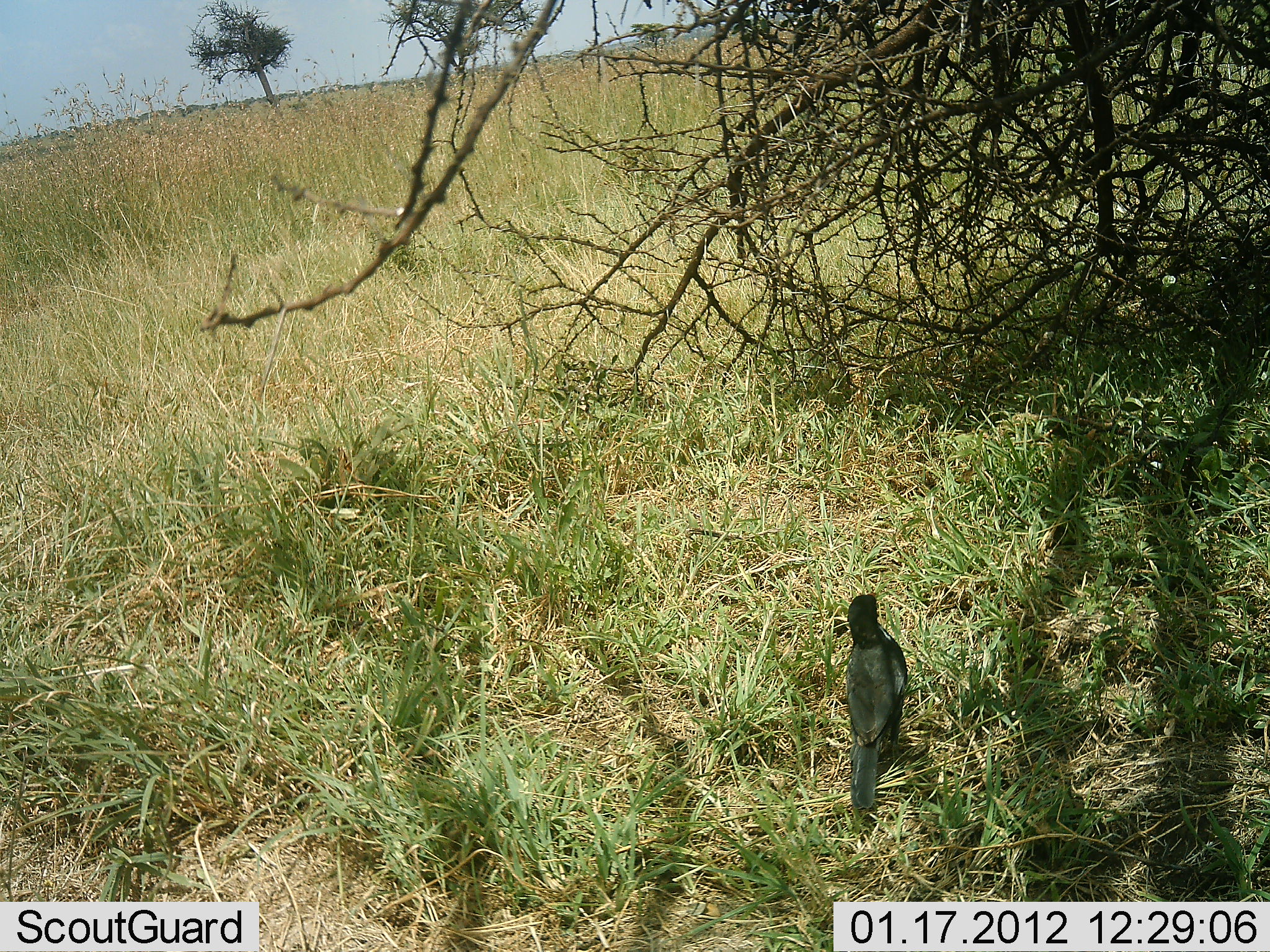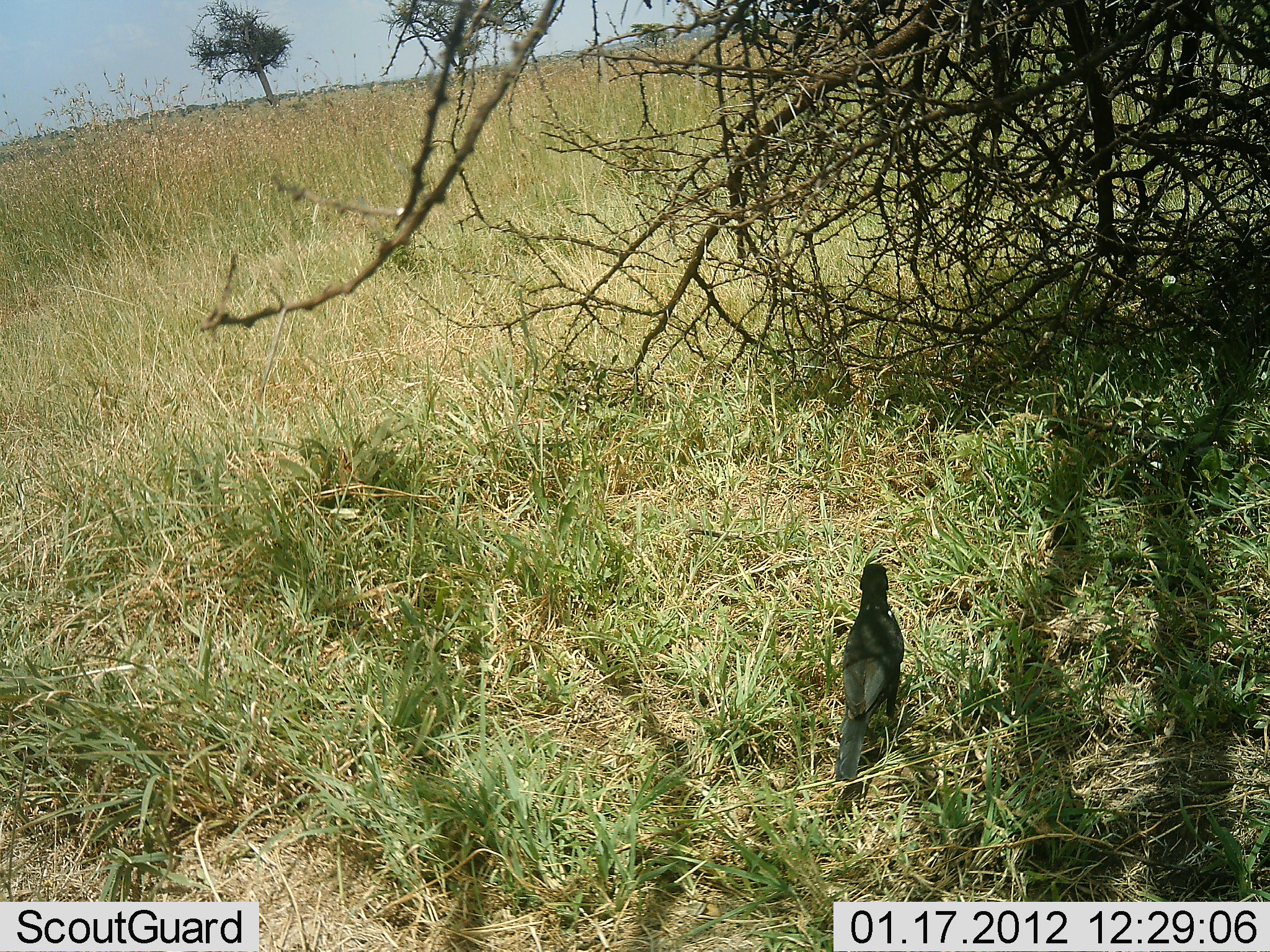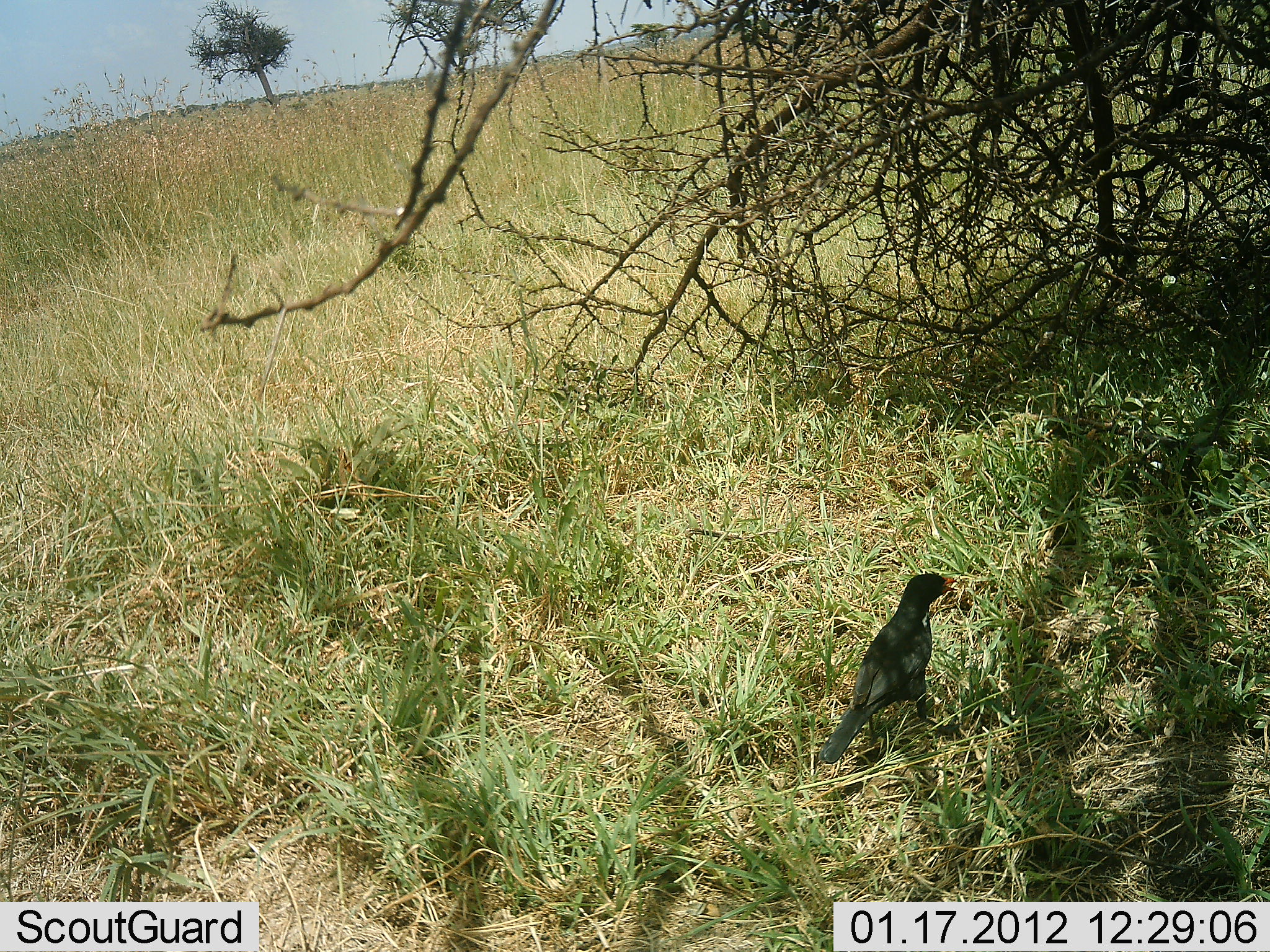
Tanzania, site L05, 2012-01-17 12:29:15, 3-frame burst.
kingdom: Animalia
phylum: Chordata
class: Aves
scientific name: Aves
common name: bird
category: otherbird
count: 1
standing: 47%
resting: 5%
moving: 47%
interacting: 0%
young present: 0%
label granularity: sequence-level